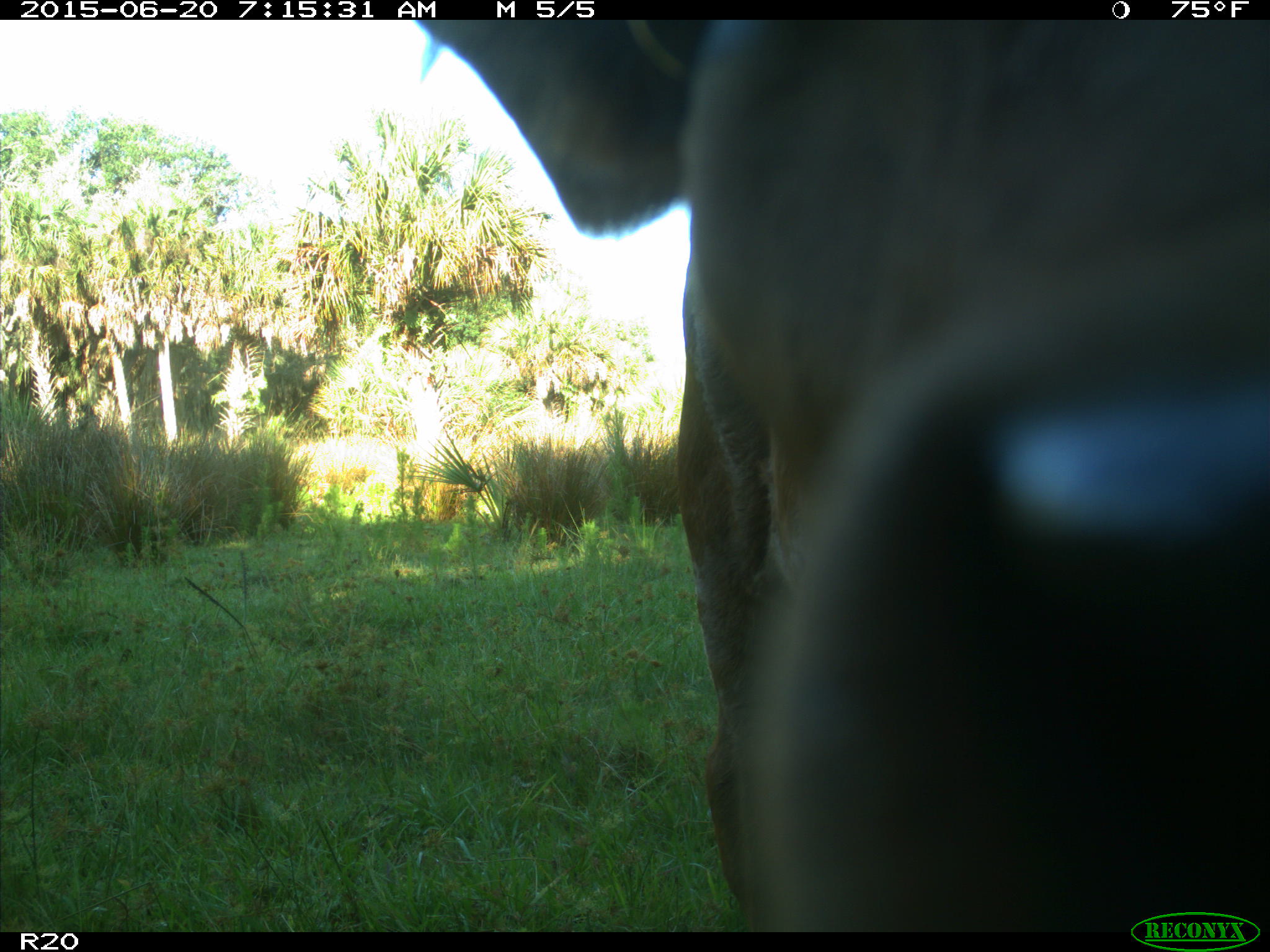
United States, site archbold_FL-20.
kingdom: Animalia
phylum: Chordata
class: Mammalia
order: Artiodactyla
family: Bovidae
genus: Bos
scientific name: Bos taurus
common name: domestic cow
Bos taurus (domestic cow).